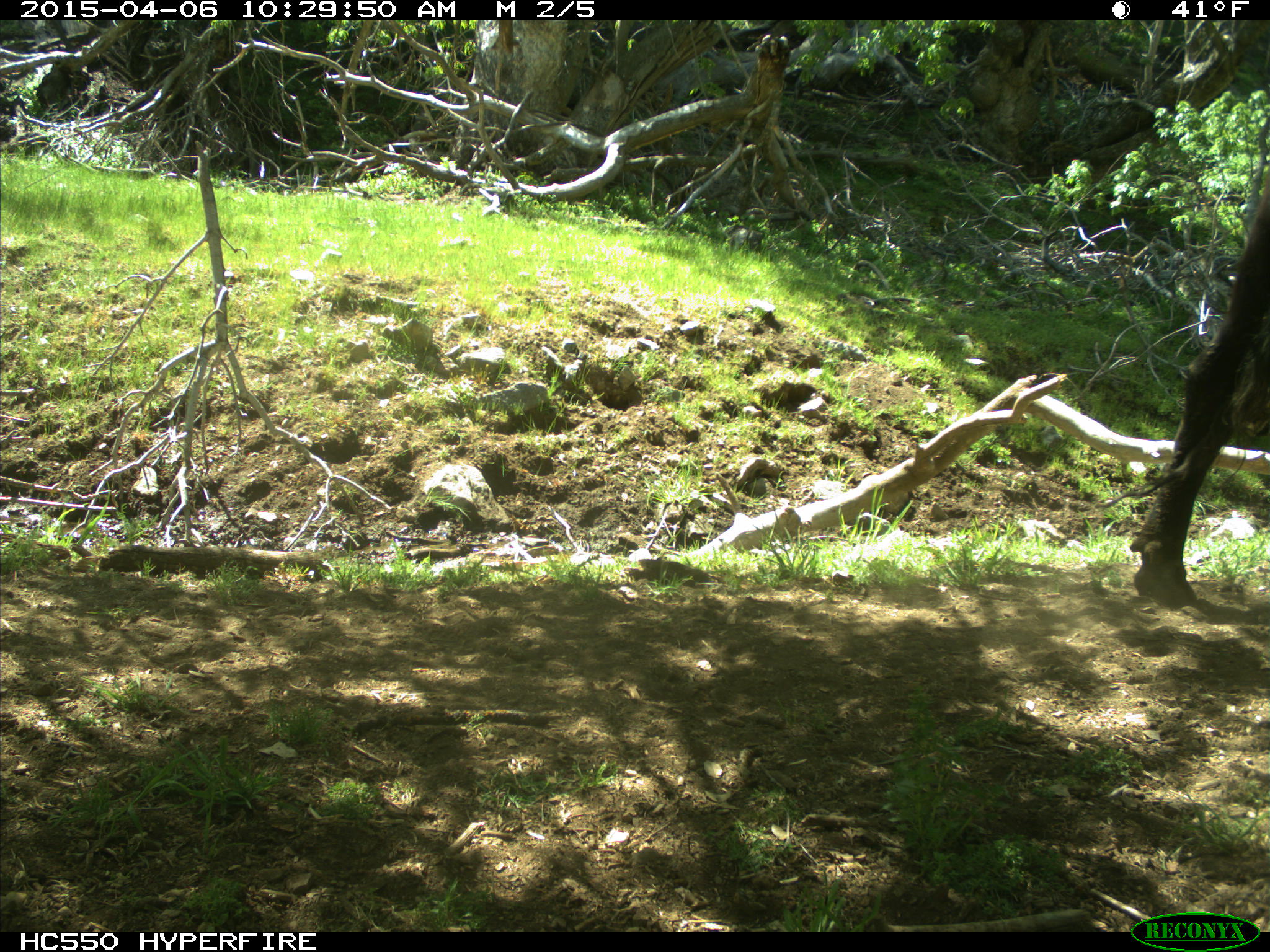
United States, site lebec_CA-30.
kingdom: Animalia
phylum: Chordata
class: Mammalia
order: Artiodactyla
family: Bovidae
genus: Bos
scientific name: Bos taurus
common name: domestic cow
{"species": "Bos taurus (domestic cow)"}